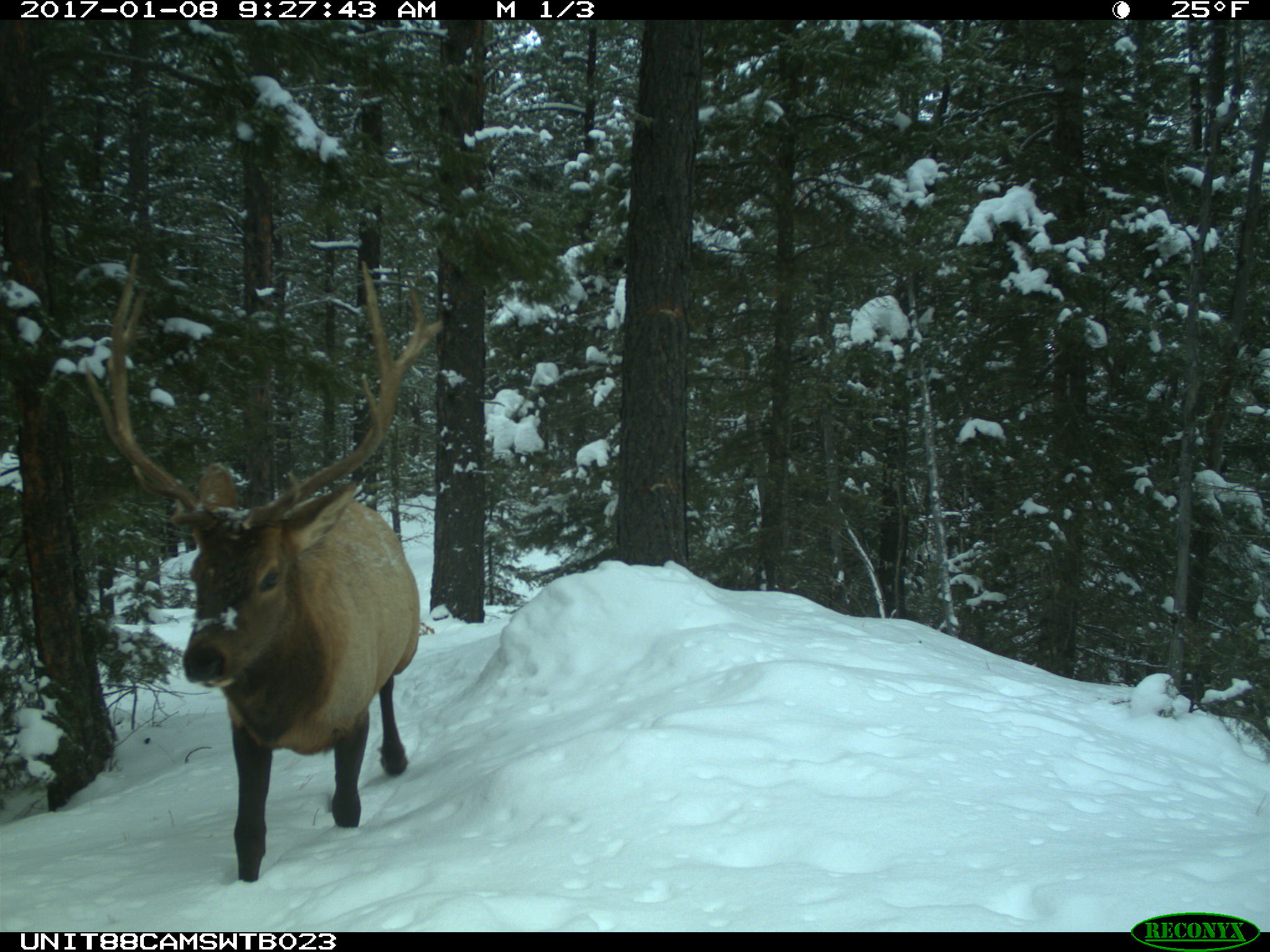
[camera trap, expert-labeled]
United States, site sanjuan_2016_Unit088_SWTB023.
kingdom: Animalia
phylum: Chordata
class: Mammalia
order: Artiodactyla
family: Cervidae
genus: Cervus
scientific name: Cervus elaphus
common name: red deer